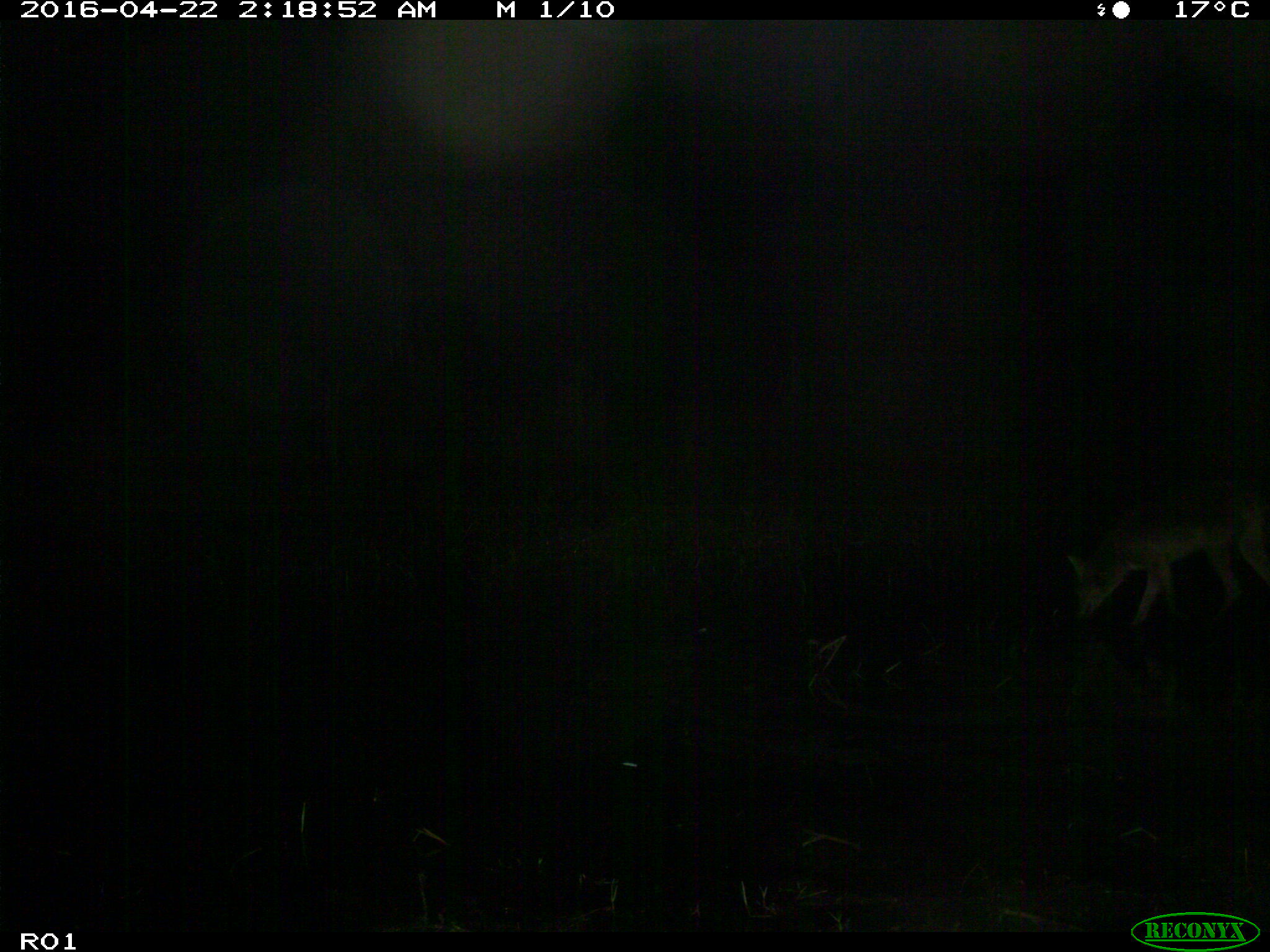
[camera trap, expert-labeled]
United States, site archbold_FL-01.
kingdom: Animalia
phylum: Chordata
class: Mammalia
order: Carnivora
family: Canidae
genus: Canis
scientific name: Canis latrans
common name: coyote